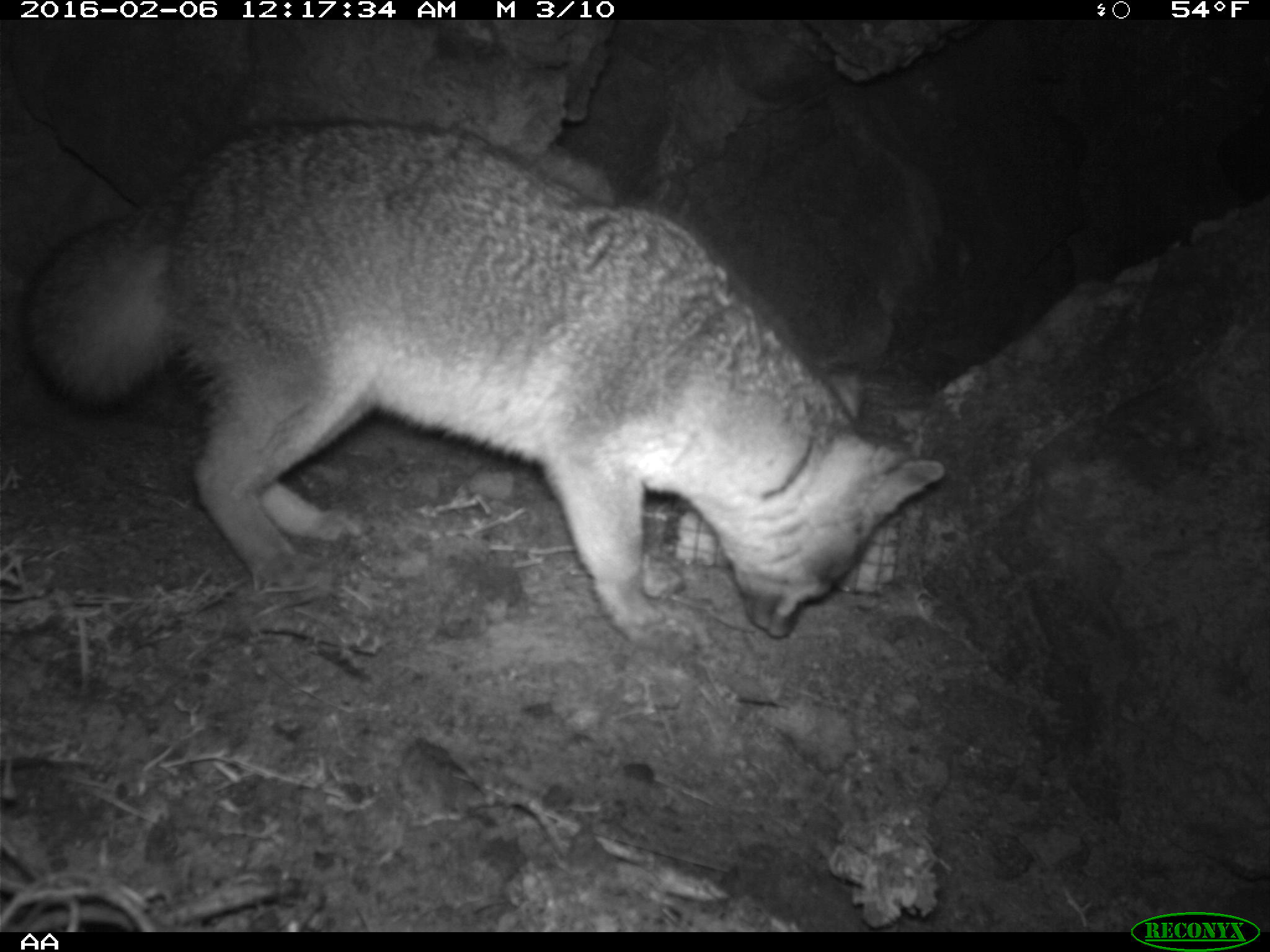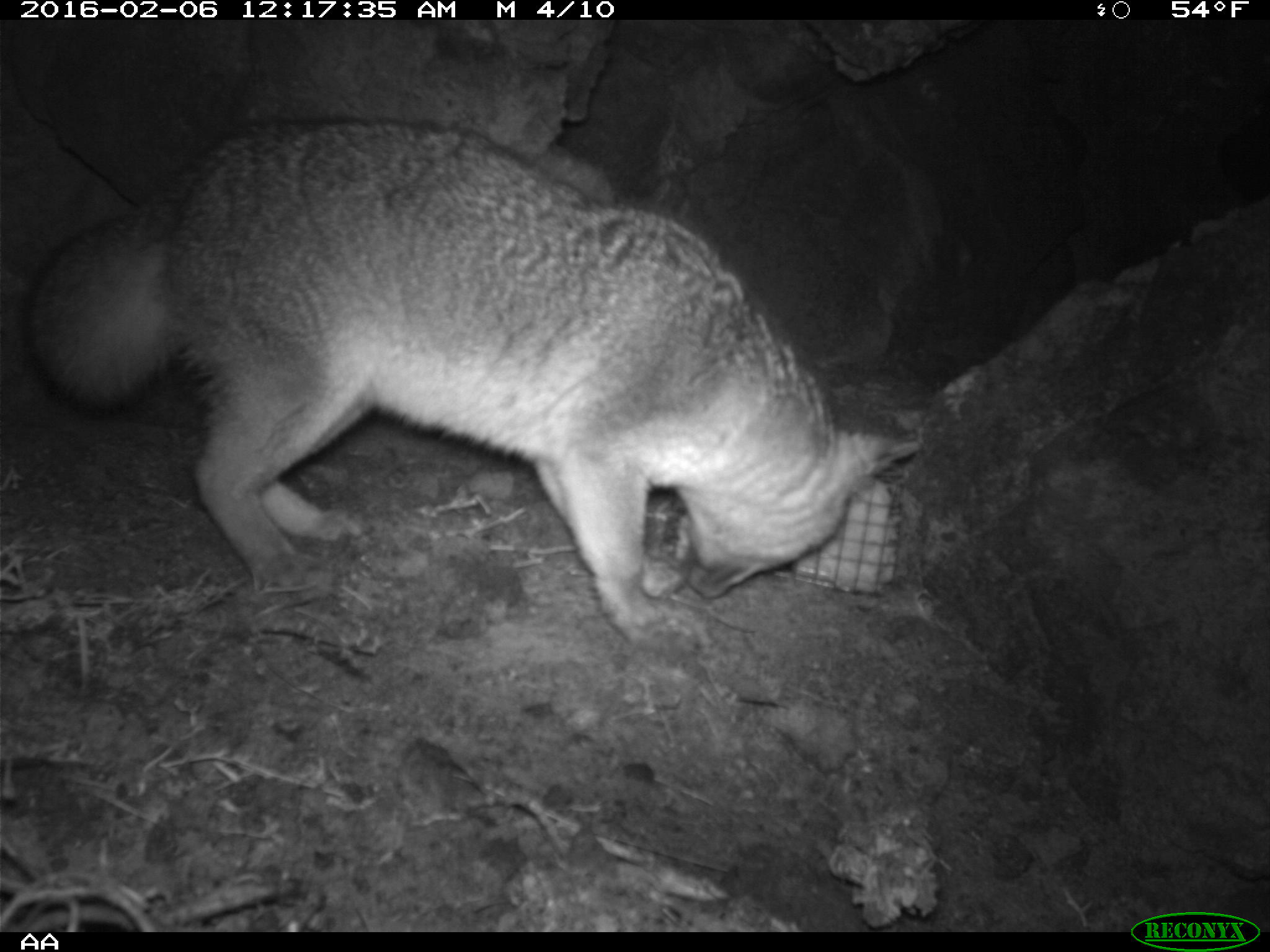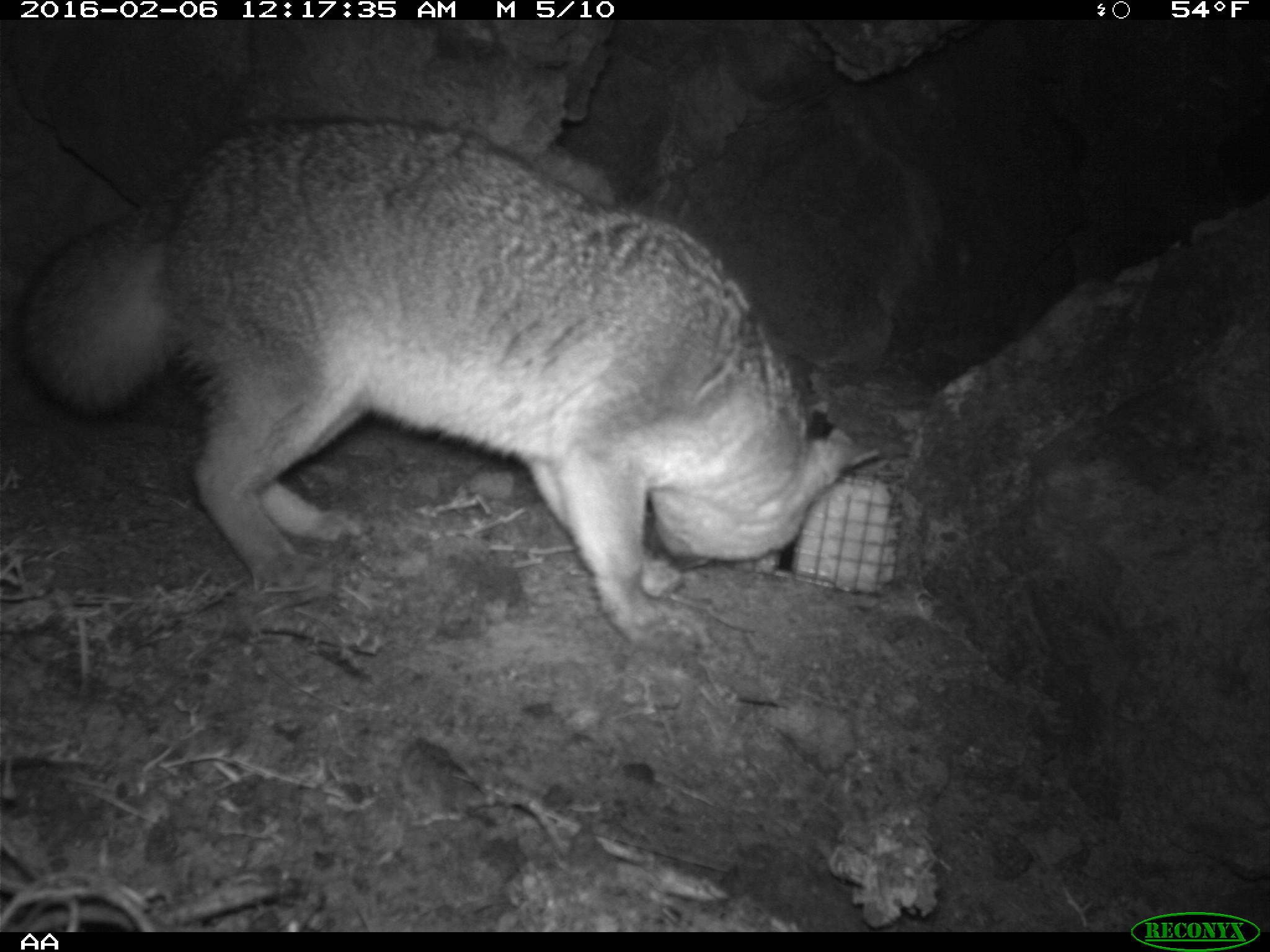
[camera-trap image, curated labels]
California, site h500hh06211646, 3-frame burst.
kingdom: Animalia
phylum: Chordata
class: Mammalia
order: Carnivora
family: Canidae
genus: Urocyon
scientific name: Urocyon littoralis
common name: island fox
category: fox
Fox (island fox) (Urocyon littoralis).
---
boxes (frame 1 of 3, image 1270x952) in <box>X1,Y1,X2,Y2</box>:
fox: <box>0,118,946,660</box>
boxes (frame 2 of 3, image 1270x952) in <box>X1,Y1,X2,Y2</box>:
fox: <box>28,117,918,640</box>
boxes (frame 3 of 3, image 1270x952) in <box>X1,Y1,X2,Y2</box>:
fox: <box>18,115,907,656</box>